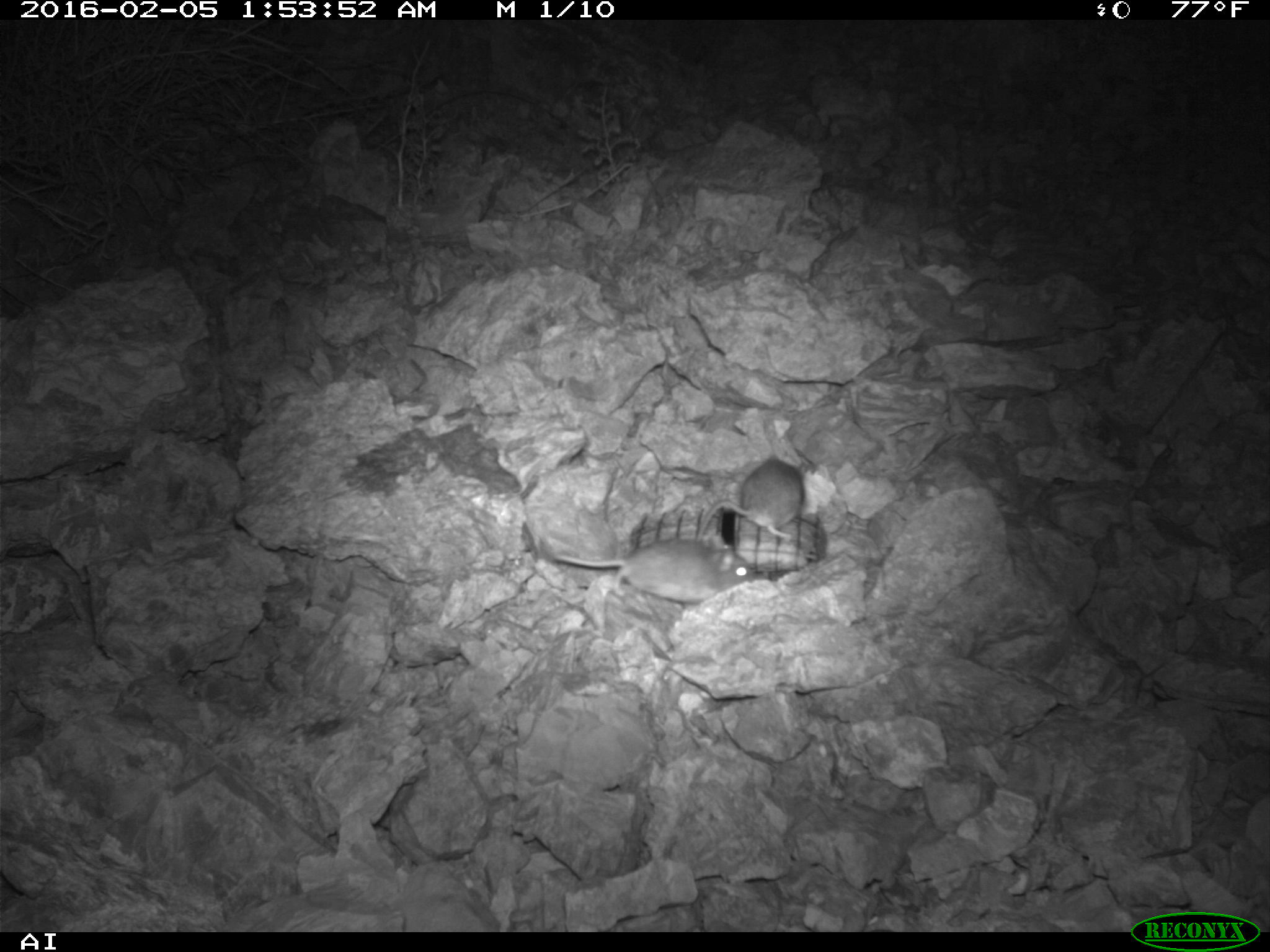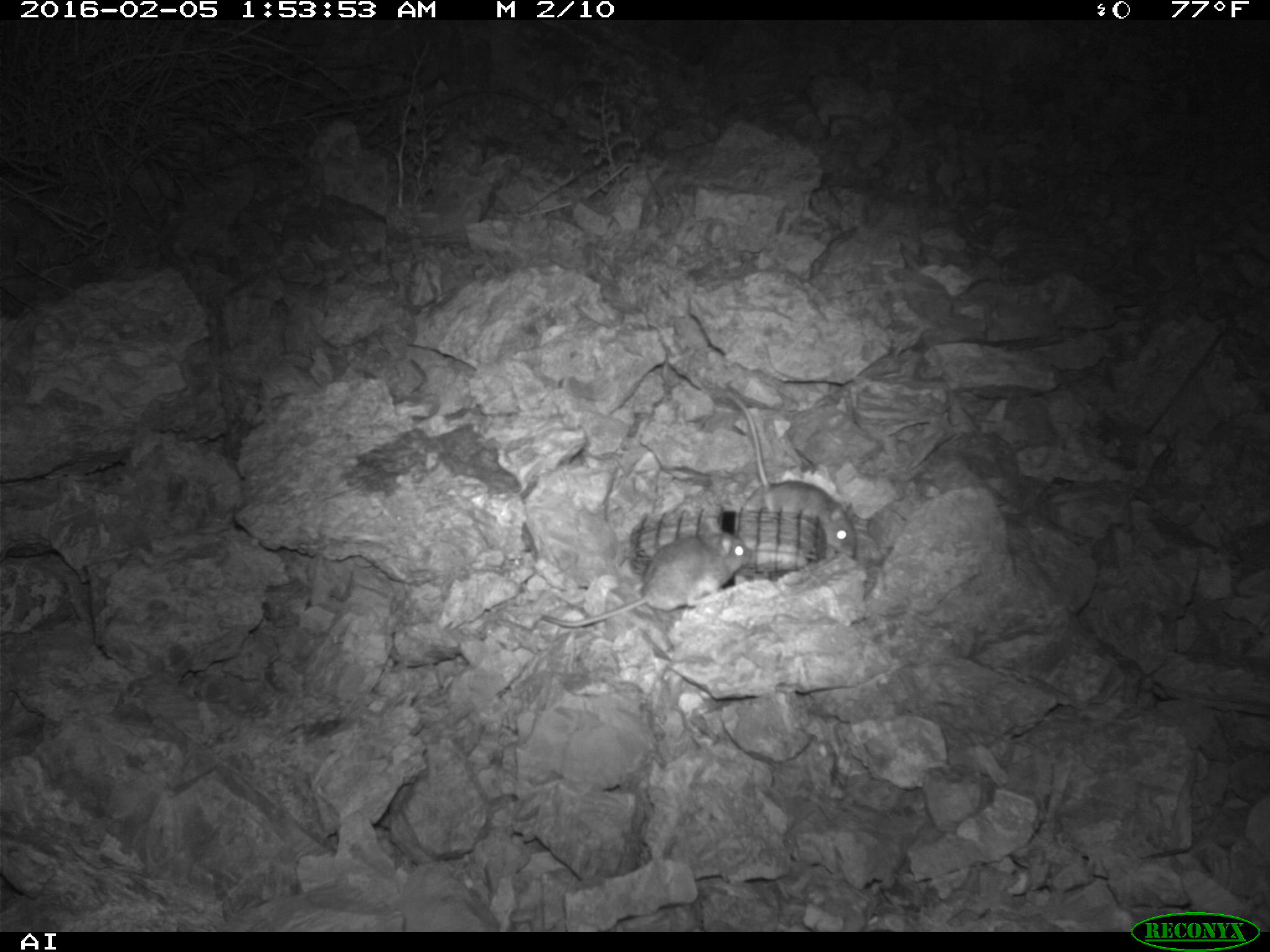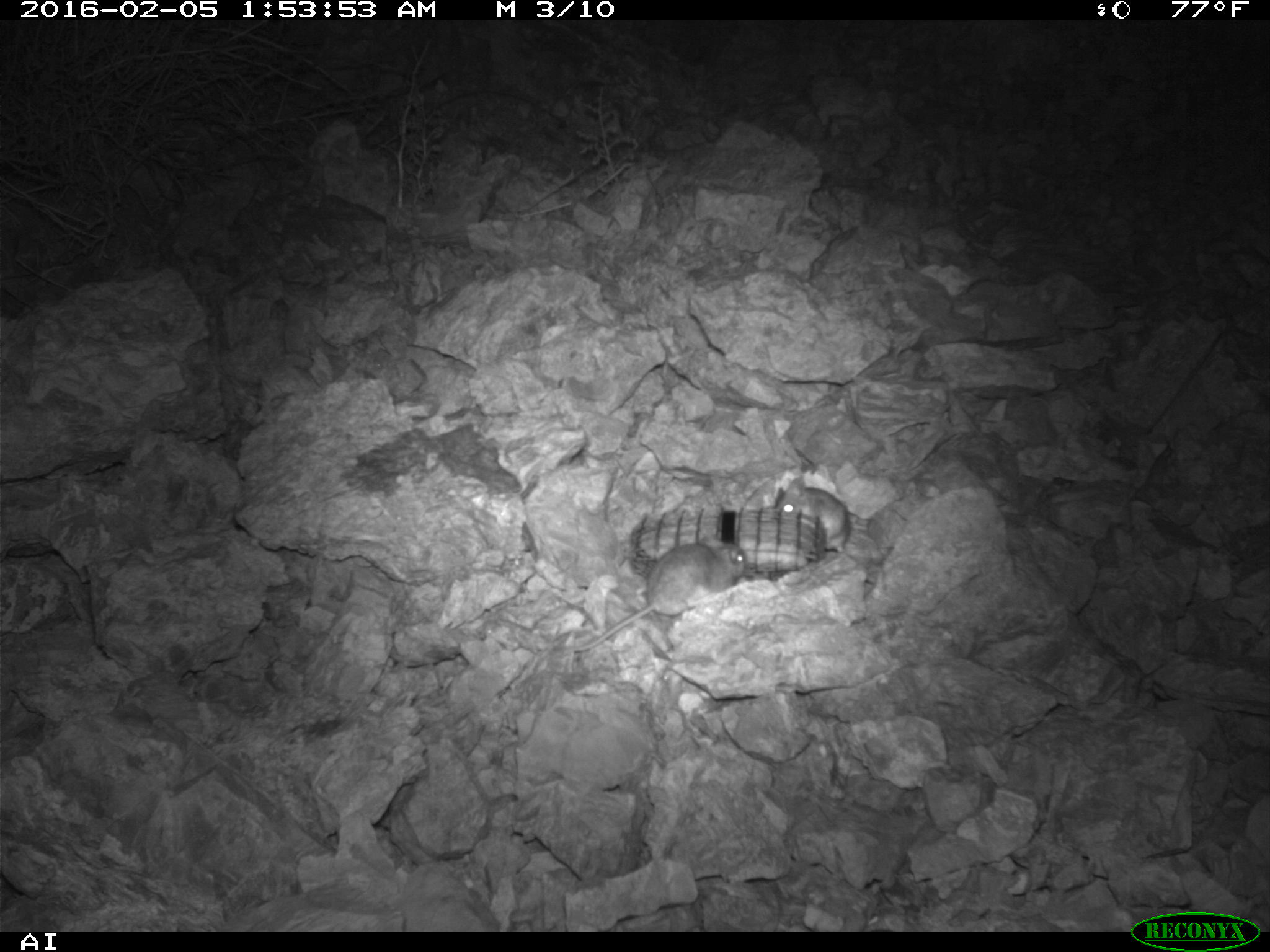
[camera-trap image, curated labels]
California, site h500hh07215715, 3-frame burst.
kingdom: Animalia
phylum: Chordata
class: Mammalia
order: Rodentia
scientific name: Rodentia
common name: rodent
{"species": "rodent (Rodentia)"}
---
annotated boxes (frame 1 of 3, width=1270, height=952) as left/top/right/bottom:
rodent: 551/538/757/602; 696/451/809/540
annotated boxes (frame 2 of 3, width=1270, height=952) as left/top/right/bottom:
rodent: 721/394/858/560; 540/521/747/628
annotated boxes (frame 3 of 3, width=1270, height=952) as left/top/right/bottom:
rodent: 571/536/745/651; 773/476/876/584